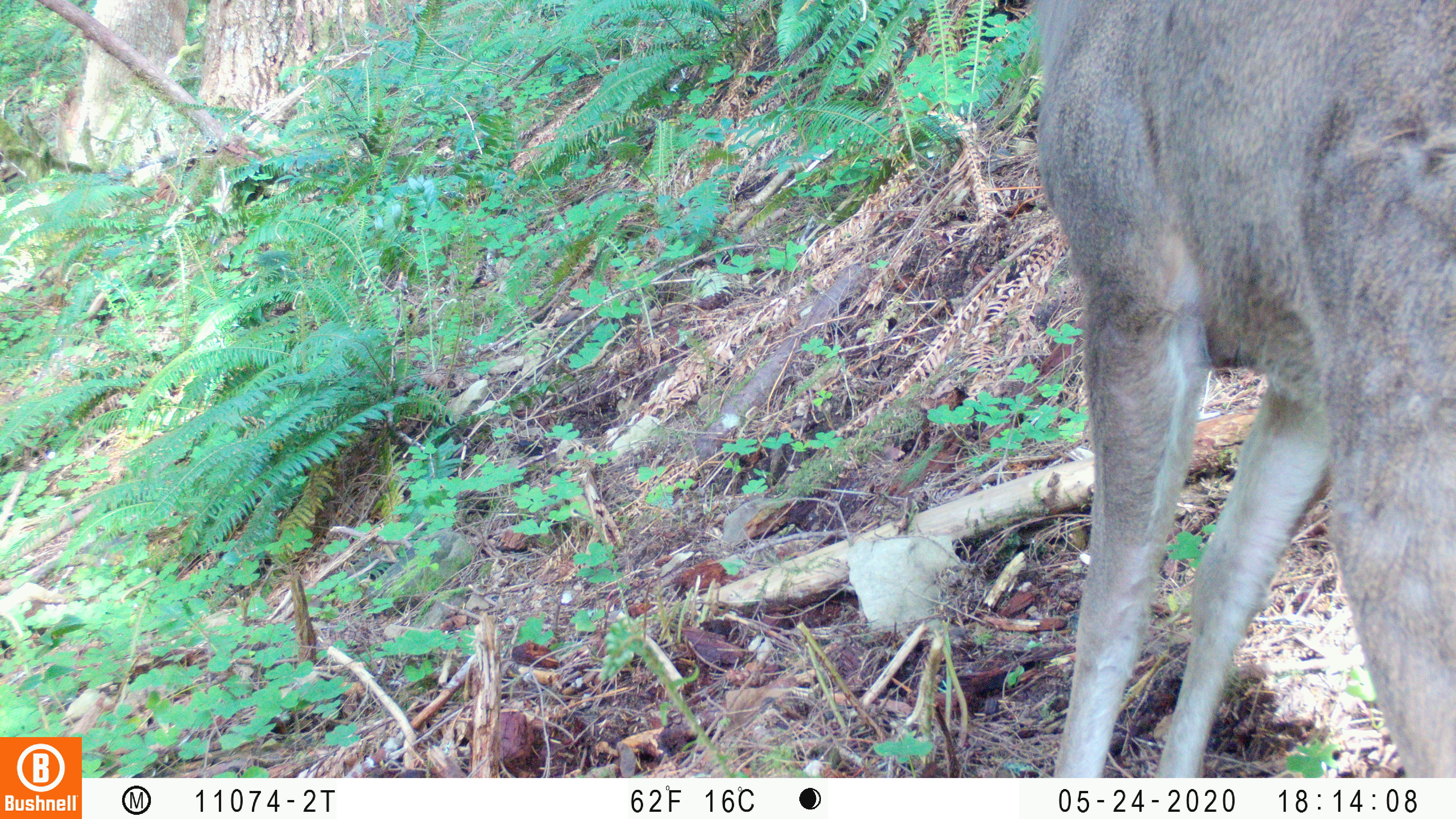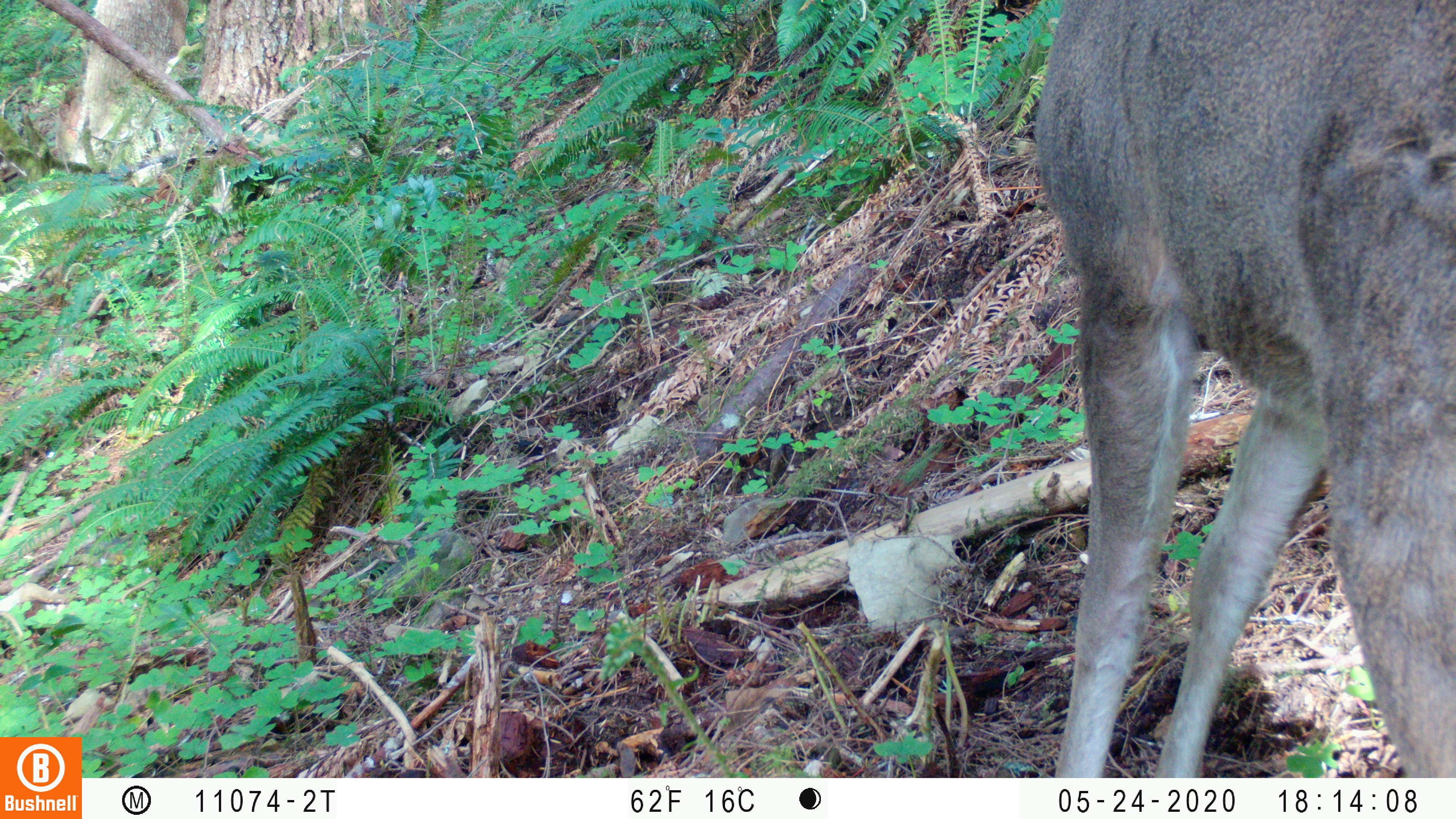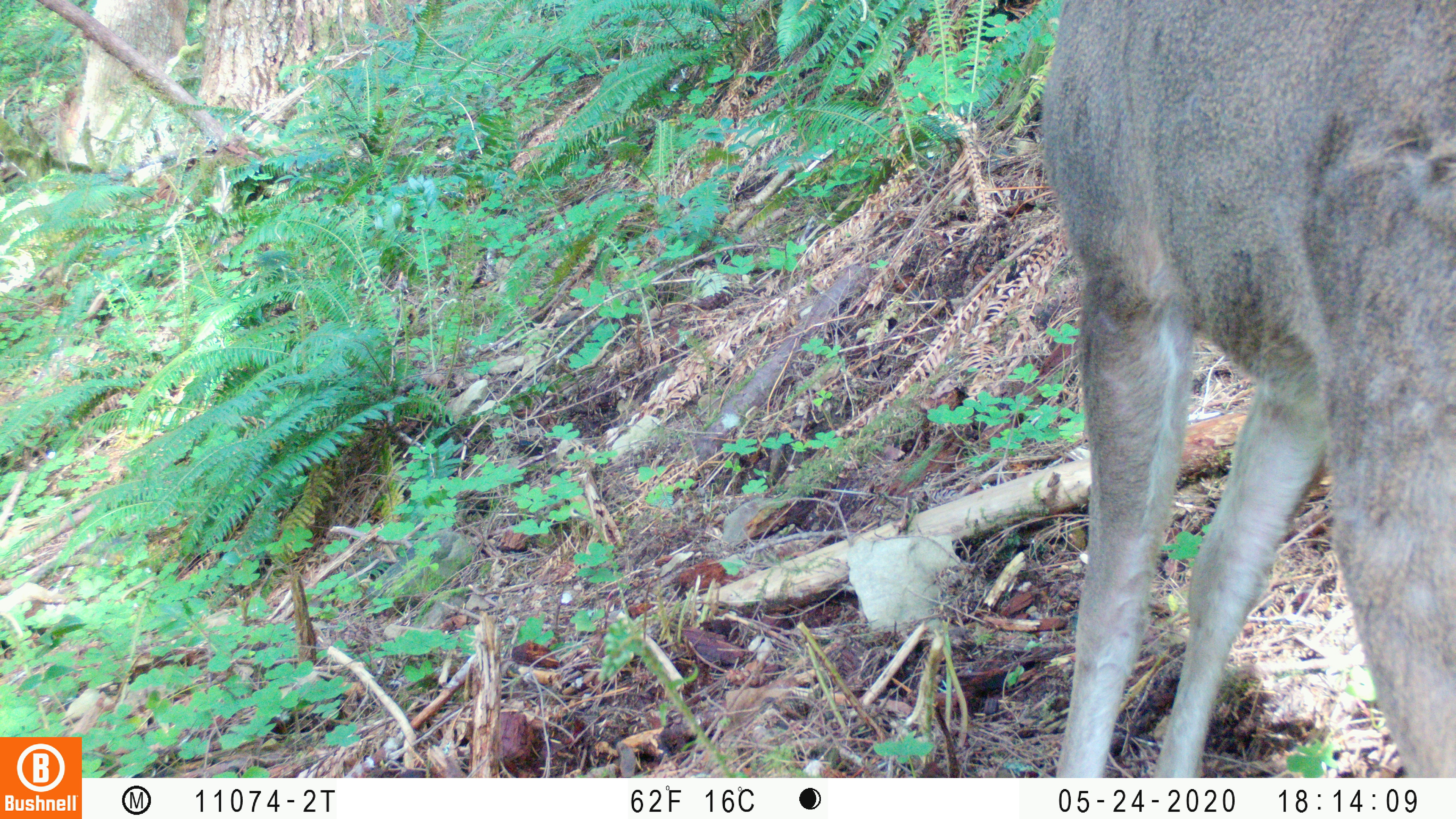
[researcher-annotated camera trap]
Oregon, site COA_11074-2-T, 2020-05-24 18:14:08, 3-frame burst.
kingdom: Animalia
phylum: Chordata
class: Mammalia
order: Artiodactyla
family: Cervidae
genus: Odocoileus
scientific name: Odocoileus hemionus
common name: black-tailed deer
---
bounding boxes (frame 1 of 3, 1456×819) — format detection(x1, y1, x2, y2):
black-tailed deer: detection(1017, 2, 1447, 765)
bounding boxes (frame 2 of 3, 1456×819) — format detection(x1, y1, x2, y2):
black-tailed deer: detection(1026, 10, 1451, 766)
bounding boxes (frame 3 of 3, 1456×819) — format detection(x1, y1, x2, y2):
black-tailed deer: detection(1030, 2, 1451, 759)